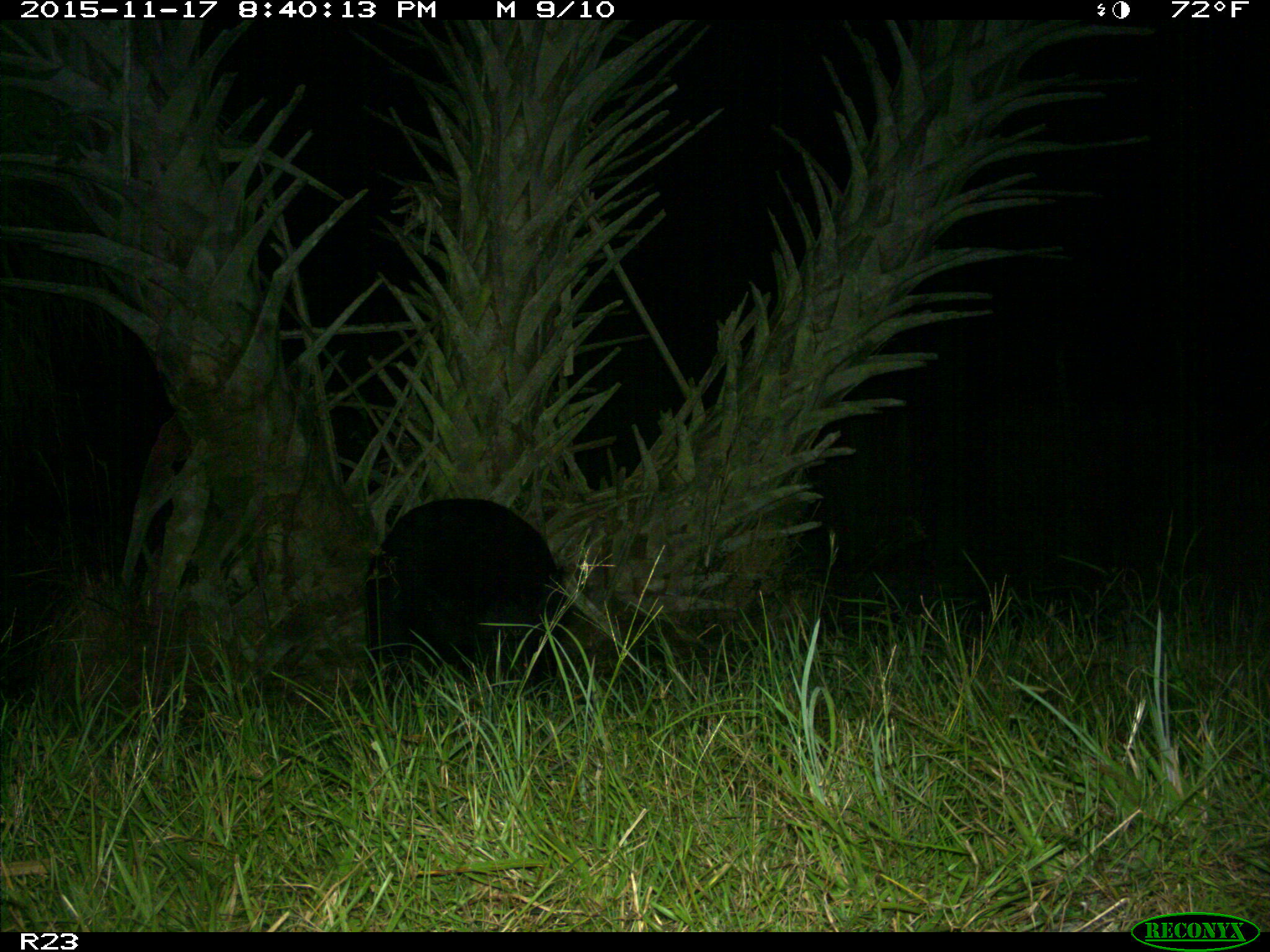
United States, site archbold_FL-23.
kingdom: Animalia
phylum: Chordata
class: Mammalia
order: Artiodactyla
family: Suidae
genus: Sus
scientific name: Sus scrofa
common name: wild boar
Sus scrofa (wild boar).